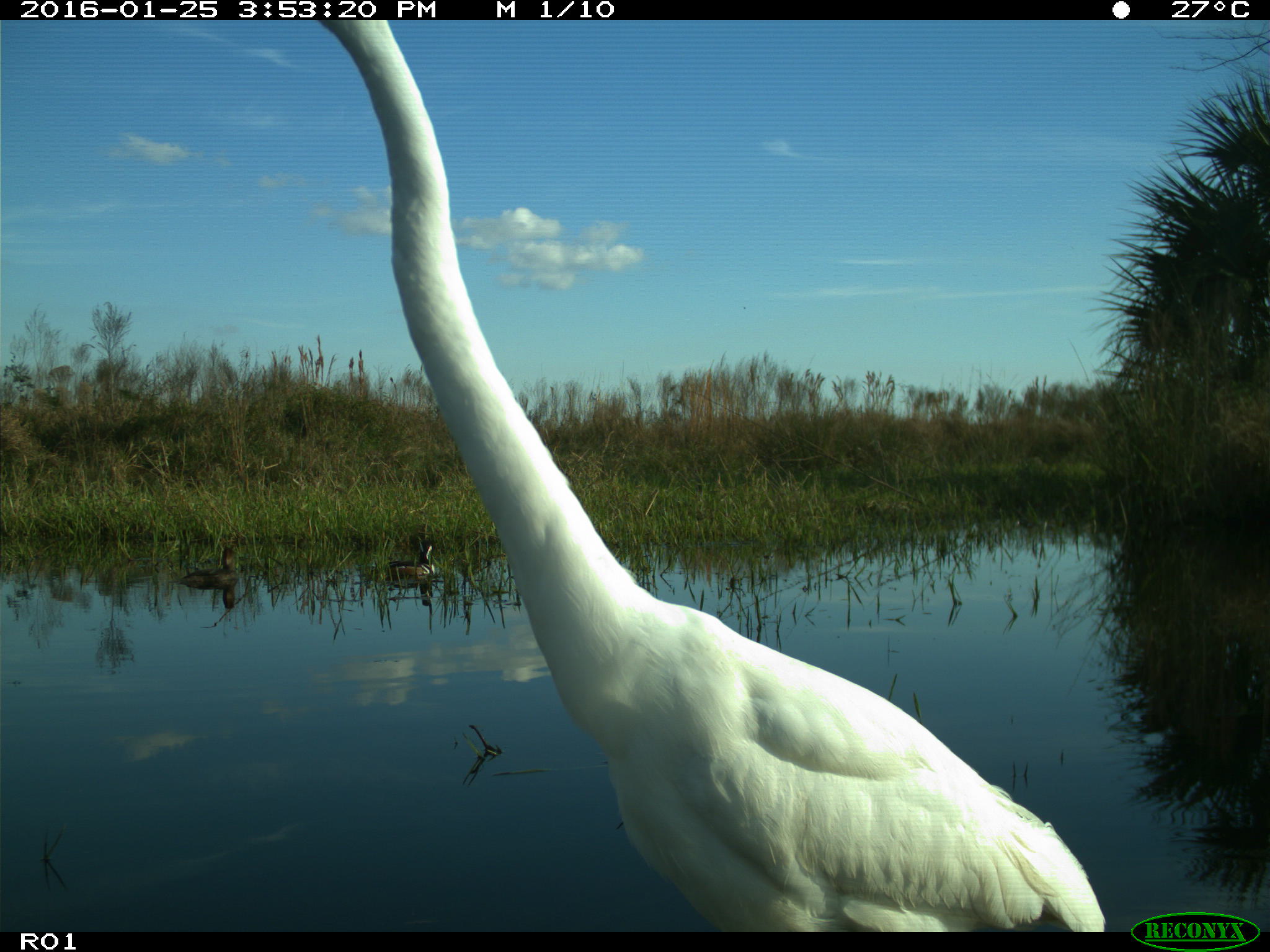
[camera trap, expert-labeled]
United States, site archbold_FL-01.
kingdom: Animalia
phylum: Chordata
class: Aves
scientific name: Aves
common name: birds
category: unidentified bird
Unidentified bird (birds) (Aves).